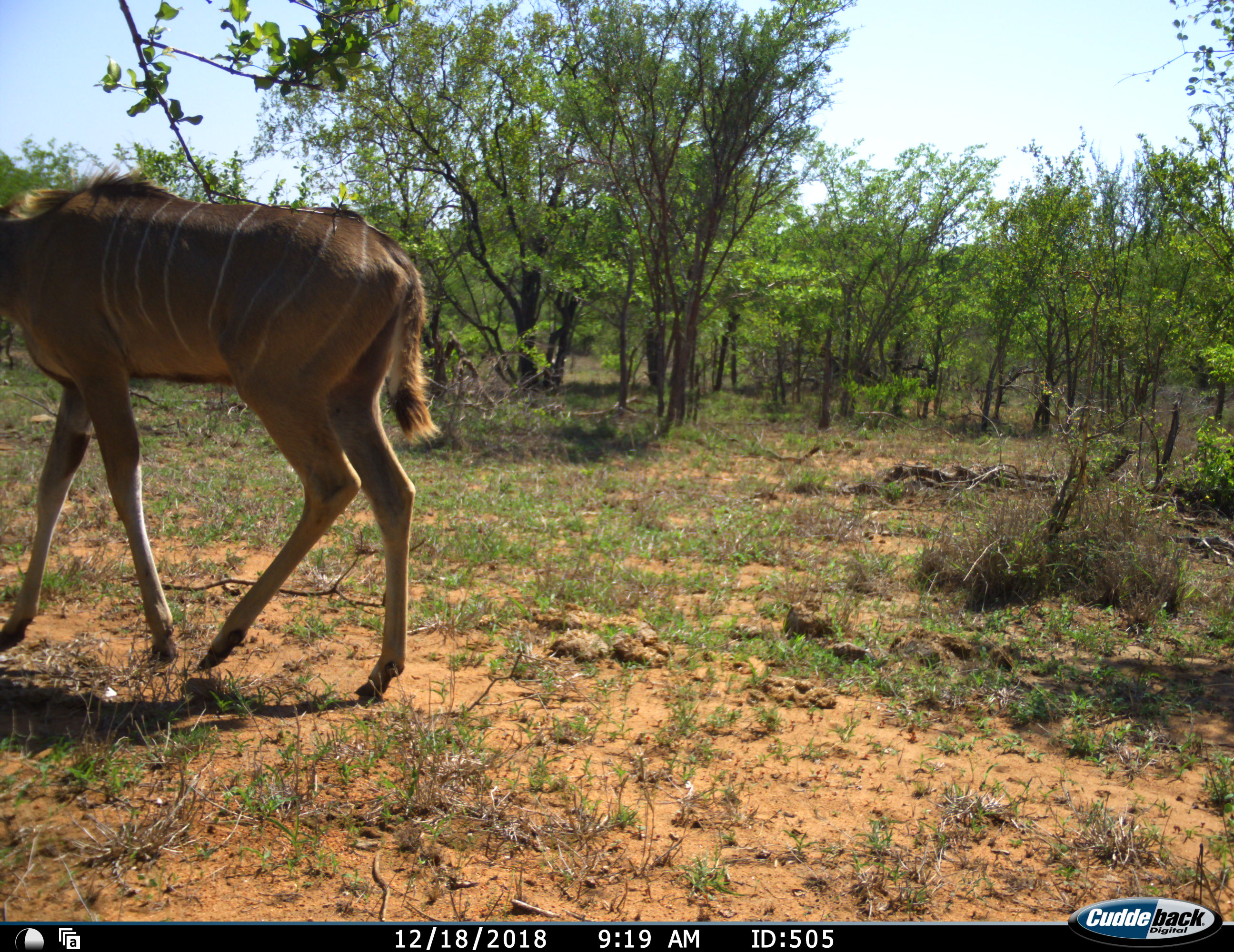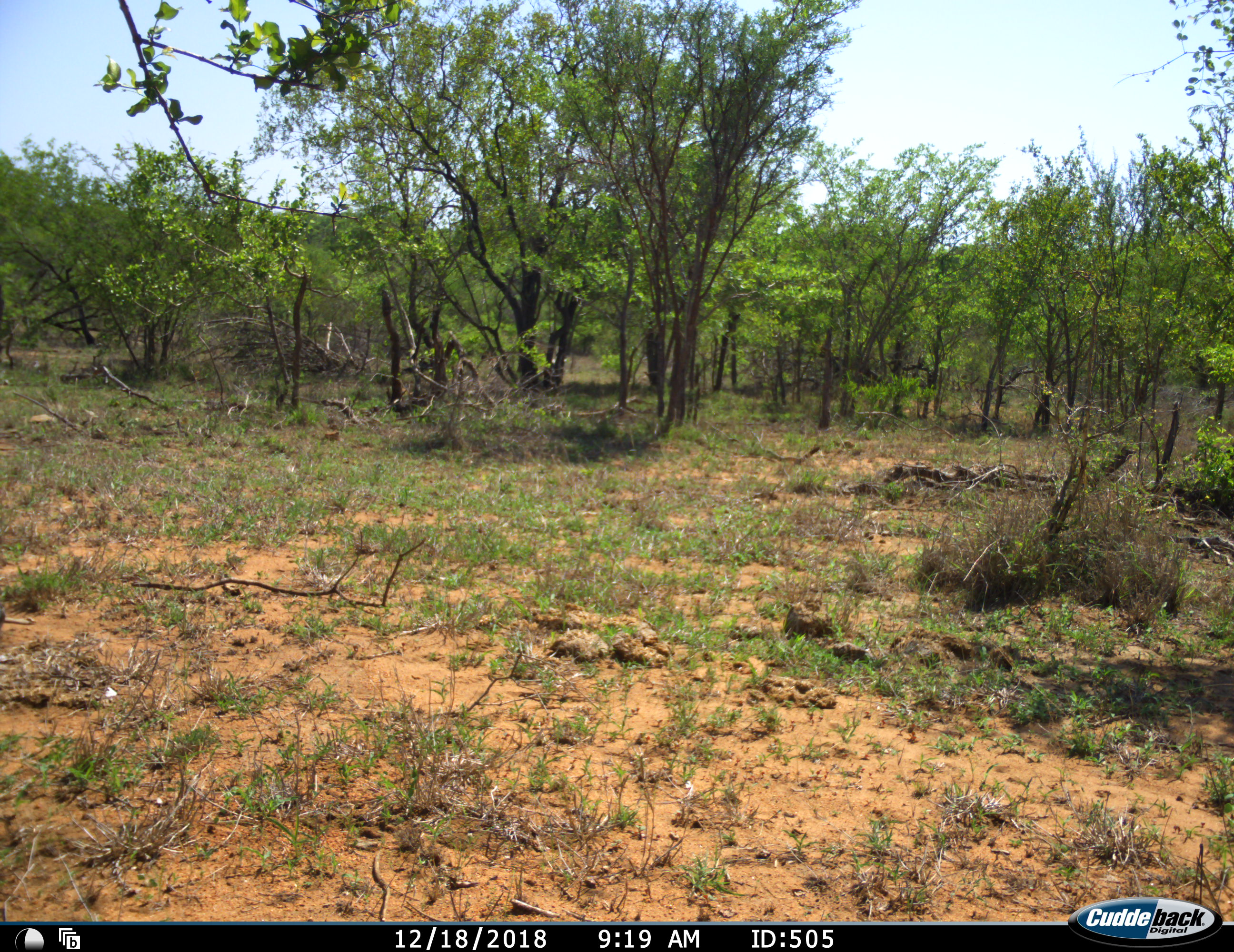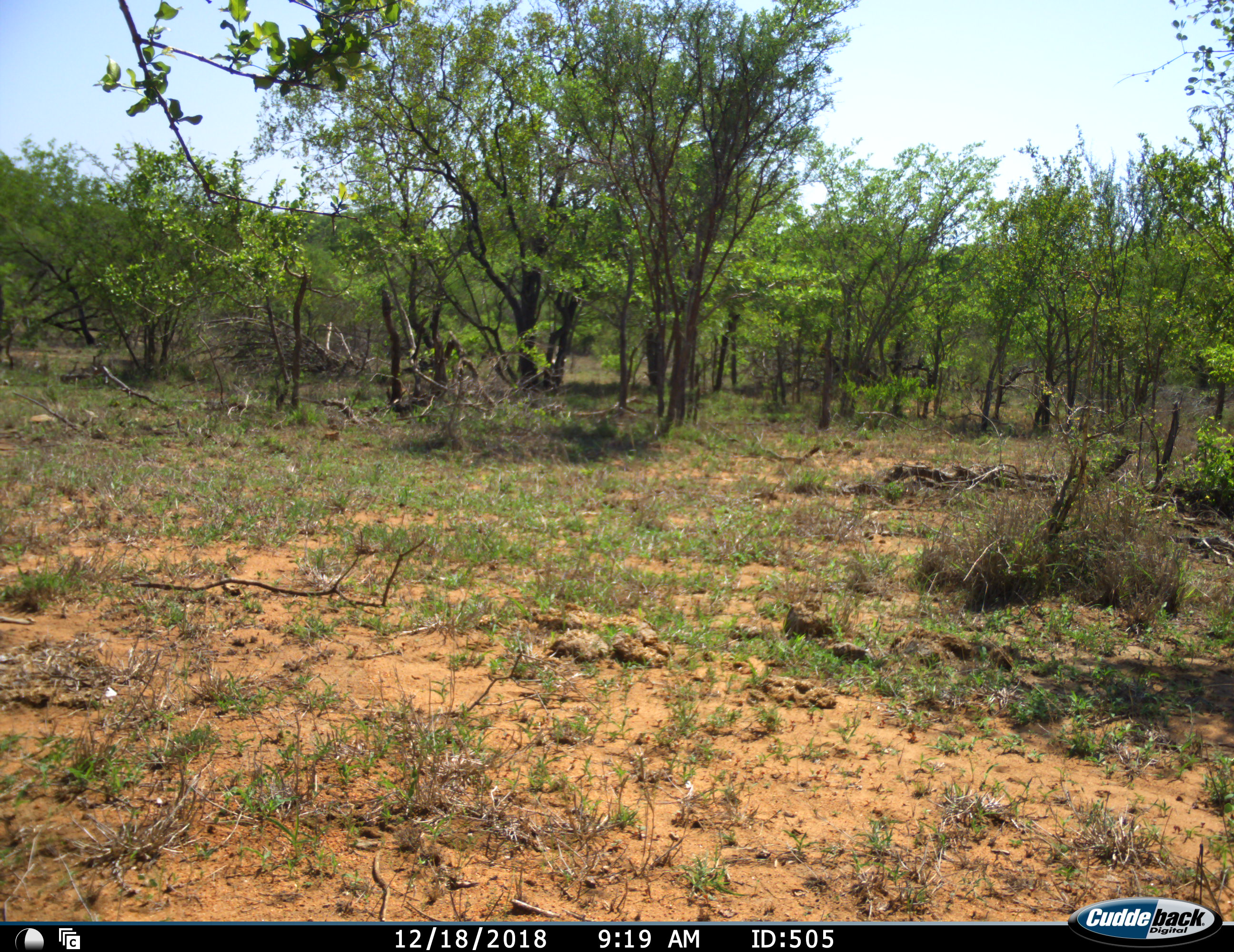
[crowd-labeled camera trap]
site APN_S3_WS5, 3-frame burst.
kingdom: Animalia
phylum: Chordata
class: Mammalia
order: Artiodactyla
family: Bovidae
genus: Tragelaphus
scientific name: Tragelaphus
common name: kudu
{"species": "kudu (Tragelaphus)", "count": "1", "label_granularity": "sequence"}